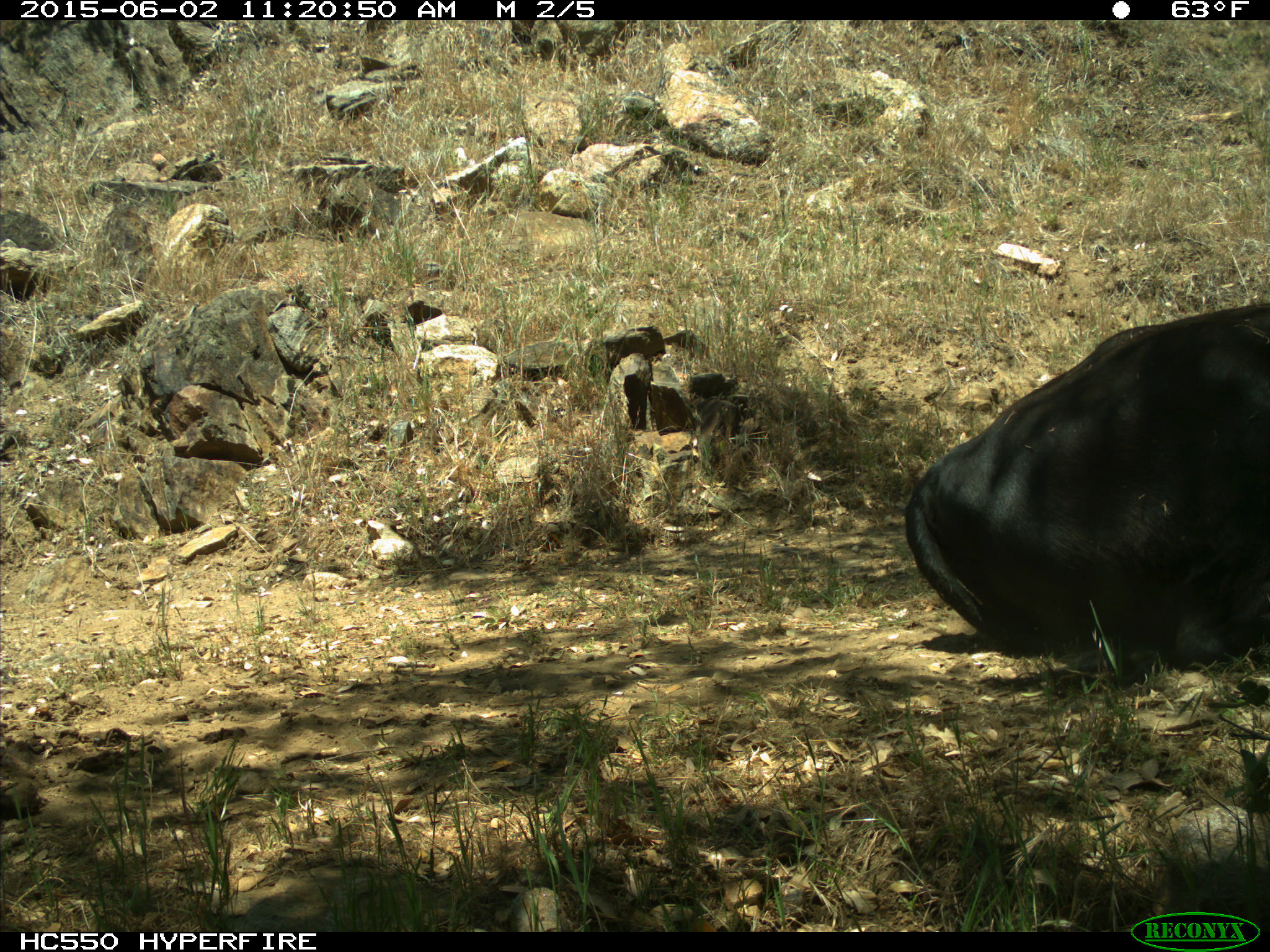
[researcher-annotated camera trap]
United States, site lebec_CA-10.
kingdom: Animalia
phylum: Chordata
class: Mammalia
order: Artiodactyla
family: Bovidae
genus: Bos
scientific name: Bos taurus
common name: domestic cow